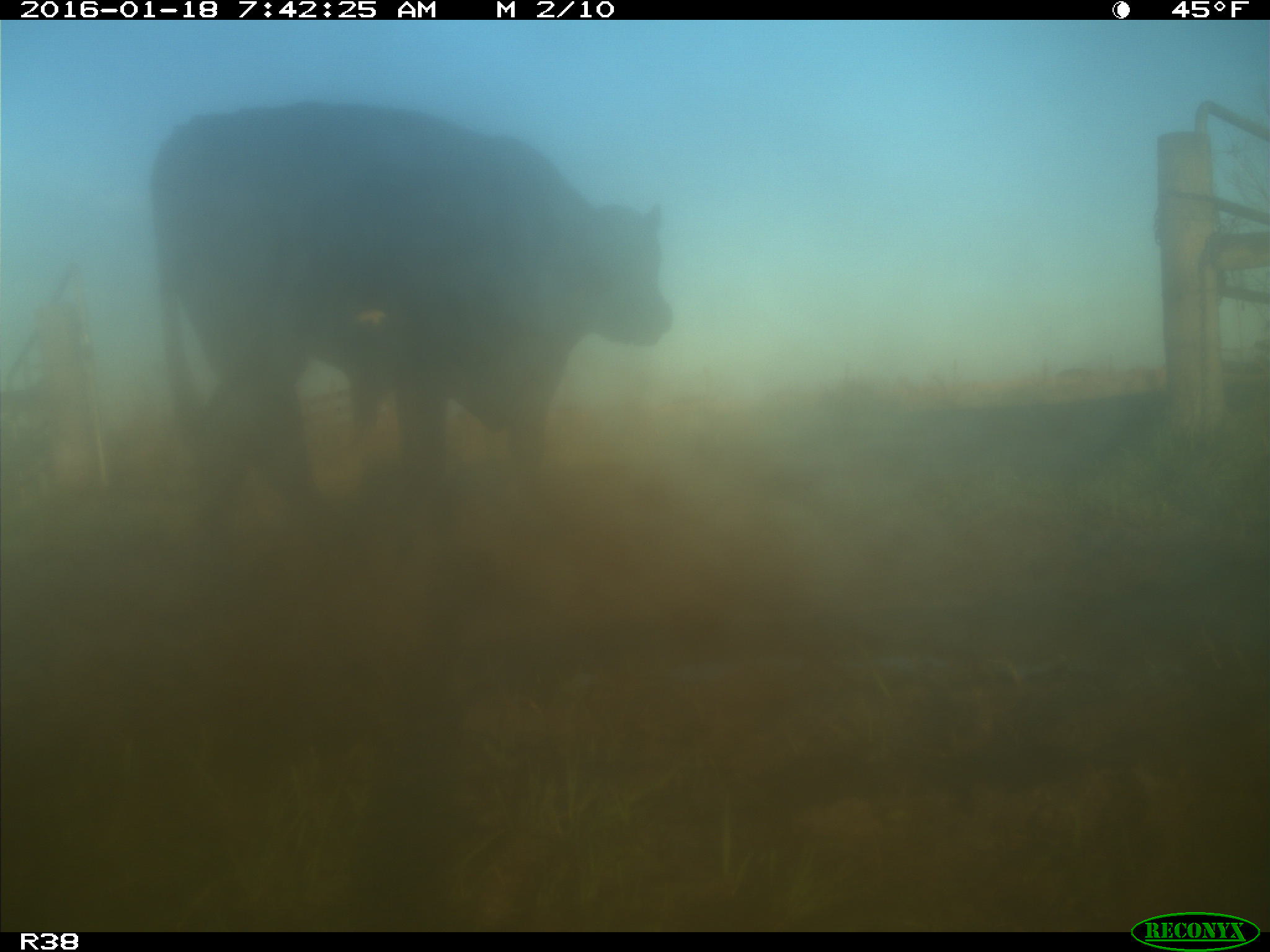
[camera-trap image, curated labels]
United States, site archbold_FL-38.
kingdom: Animalia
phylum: Chordata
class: Mammalia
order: Artiodactyla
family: Bovidae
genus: Bos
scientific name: Bos taurus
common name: domestic cow